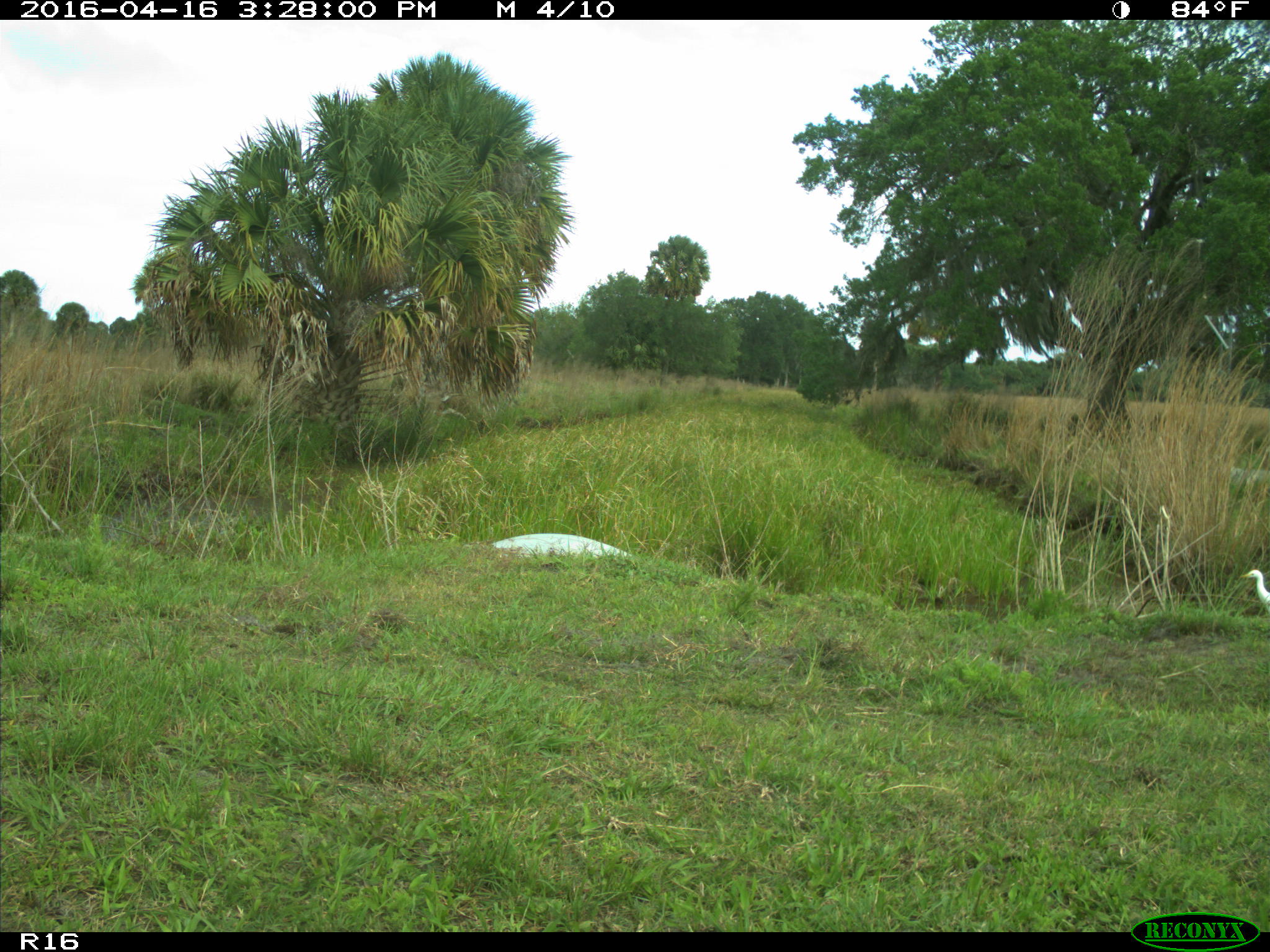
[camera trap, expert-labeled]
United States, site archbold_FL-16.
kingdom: Animalia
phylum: Chordata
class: Aves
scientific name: Aves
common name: birds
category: unidentified bird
Unidentified bird (birds) (Aves).